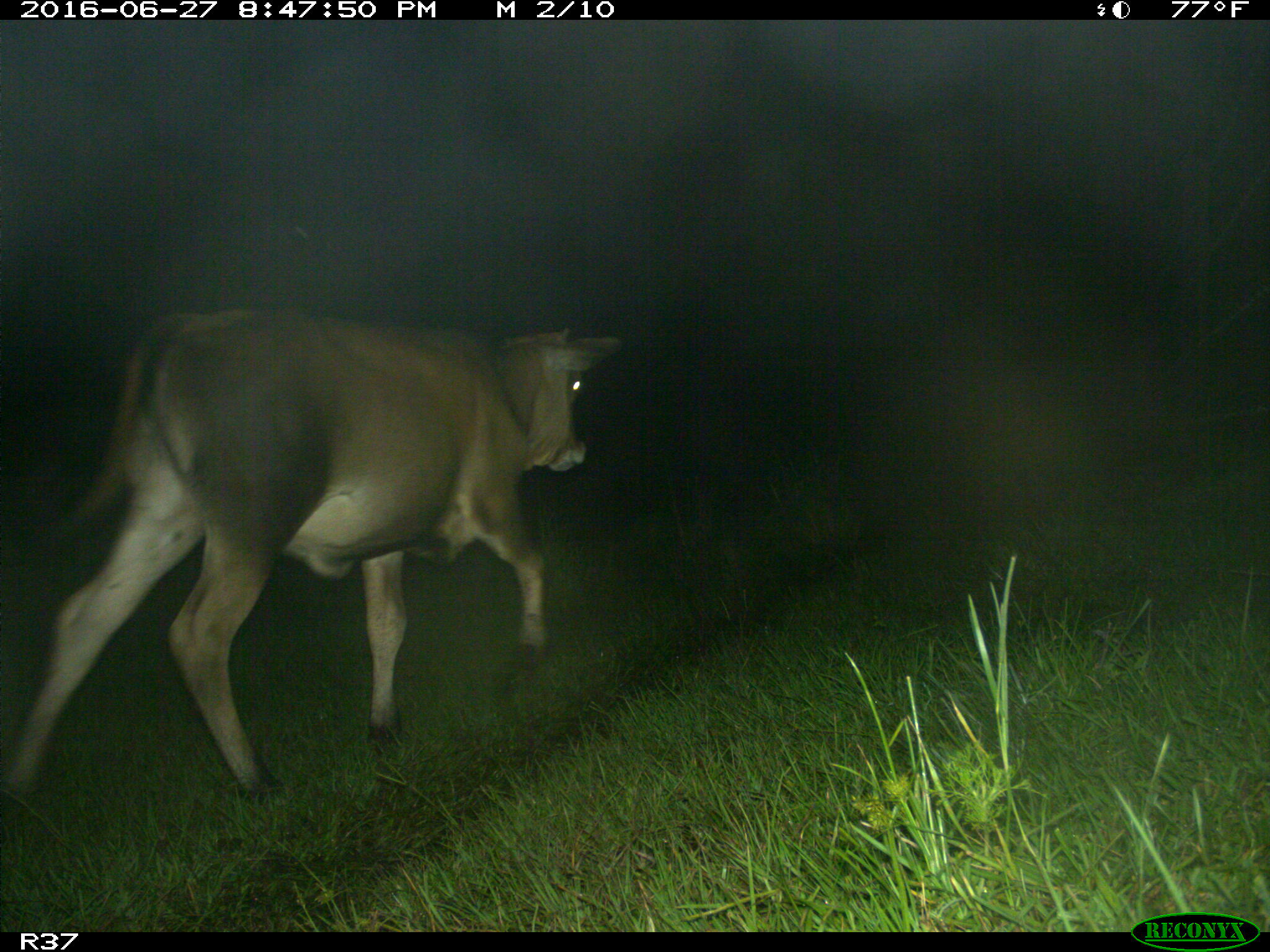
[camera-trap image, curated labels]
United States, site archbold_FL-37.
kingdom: Animalia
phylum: Chordata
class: Mammalia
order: Artiodactyla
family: Bovidae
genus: Bos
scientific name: Bos taurus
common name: domestic cow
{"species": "Bos taurus (domestic cow)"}